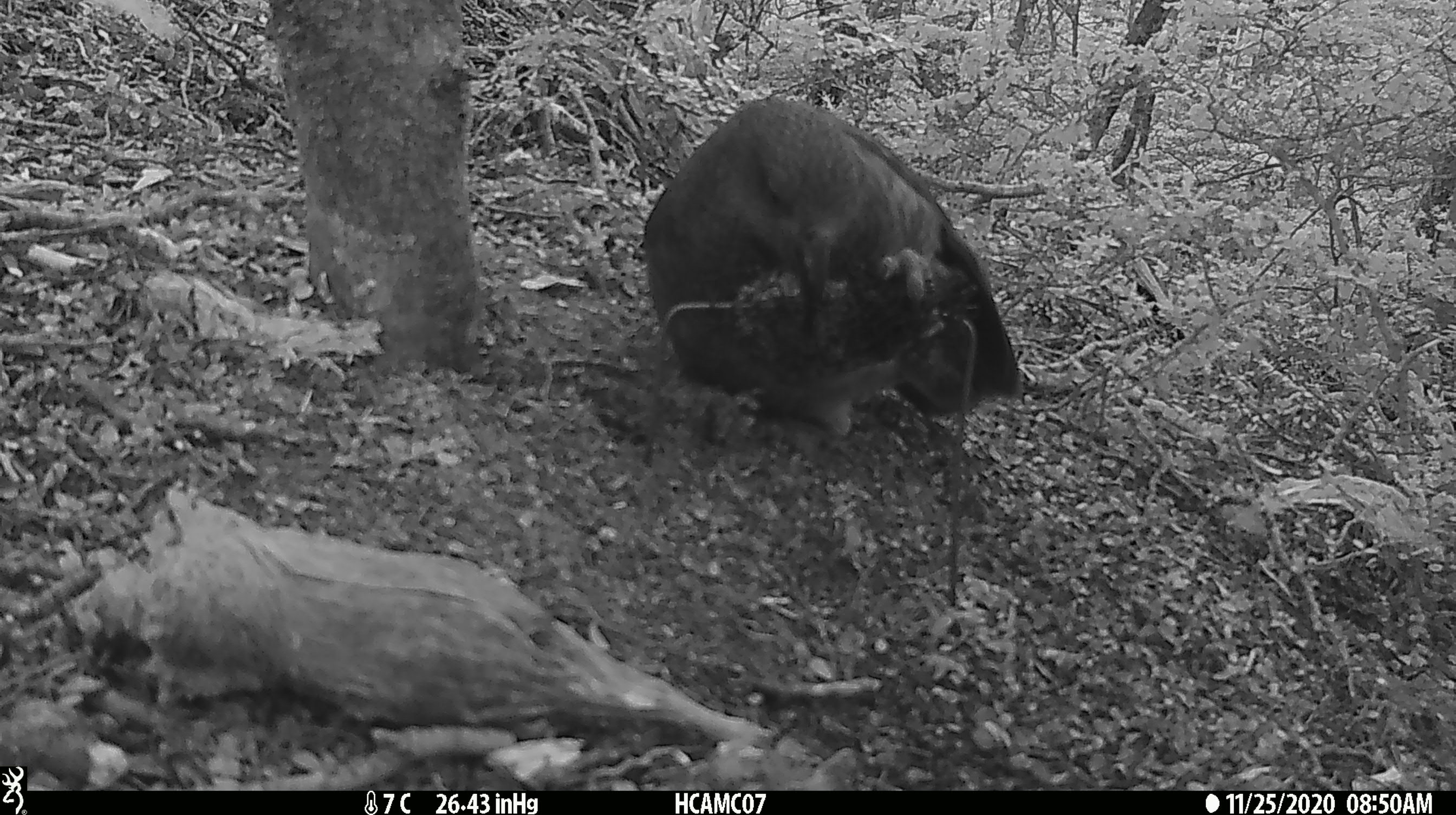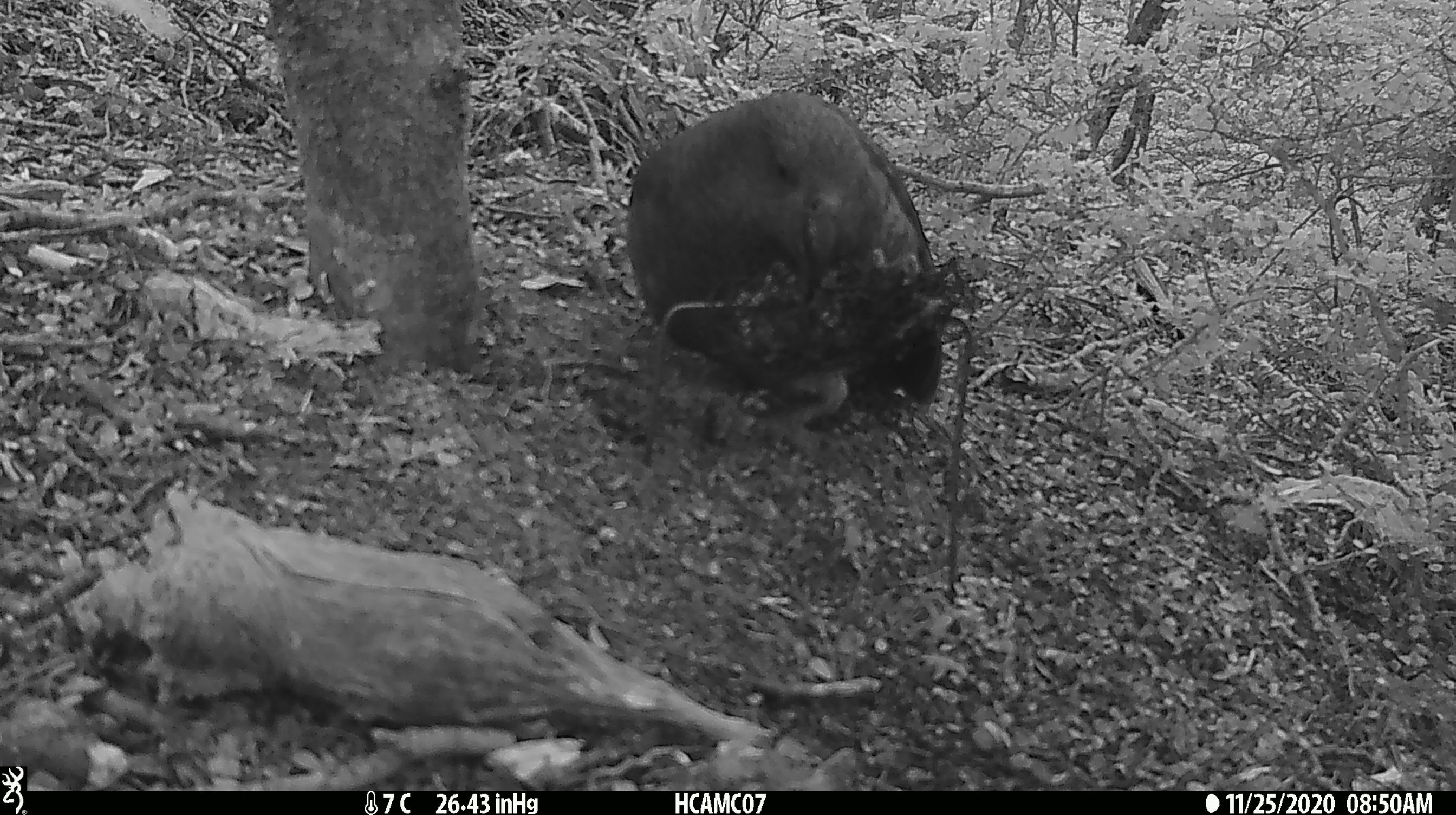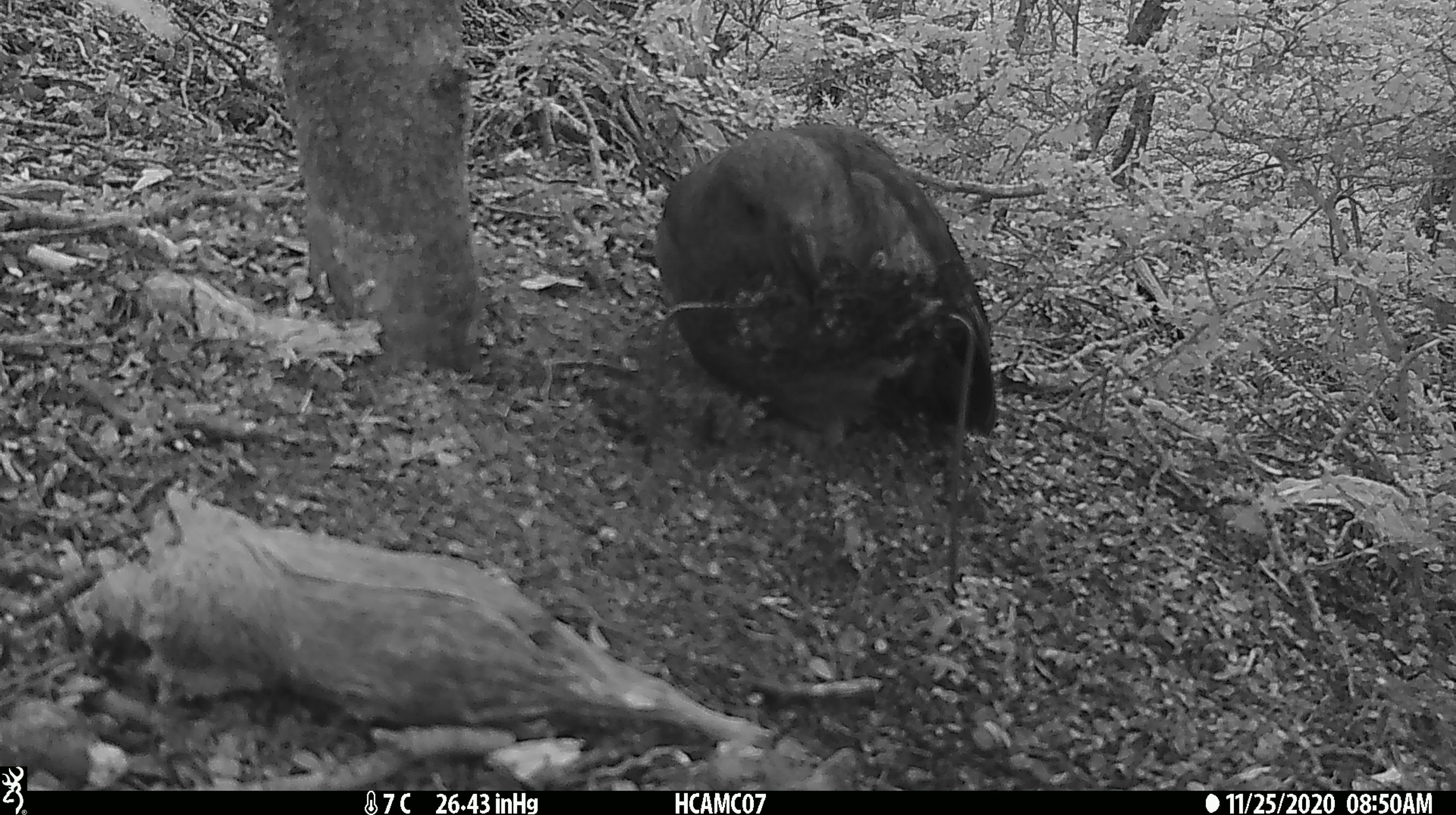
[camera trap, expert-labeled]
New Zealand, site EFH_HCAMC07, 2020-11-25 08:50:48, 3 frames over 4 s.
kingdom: Animalia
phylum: Chordata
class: Aves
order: Psittaciformes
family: Strigopidae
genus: Nestor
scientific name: Nestor notabilis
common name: kea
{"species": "kea (Nestor notabilis)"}